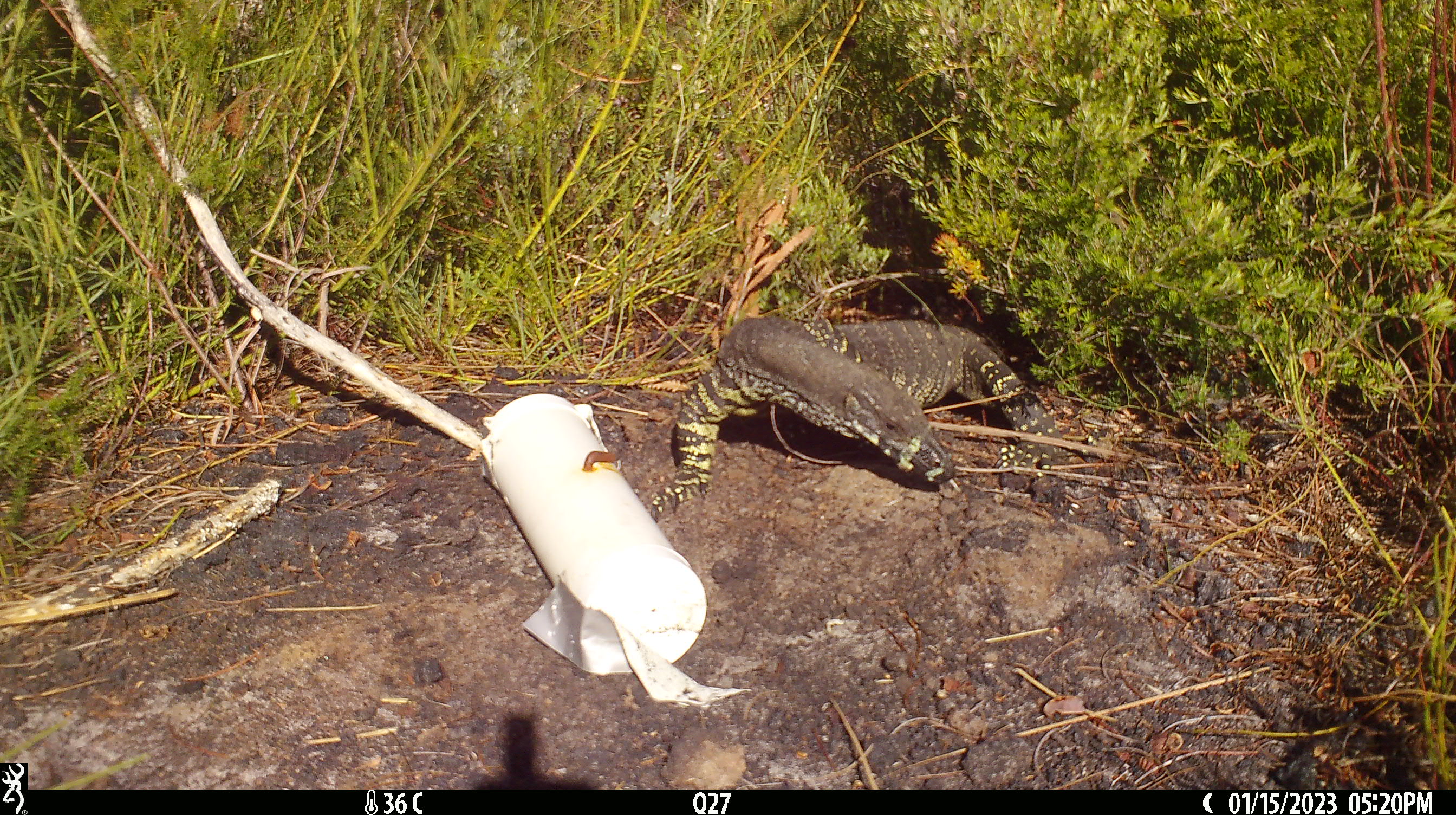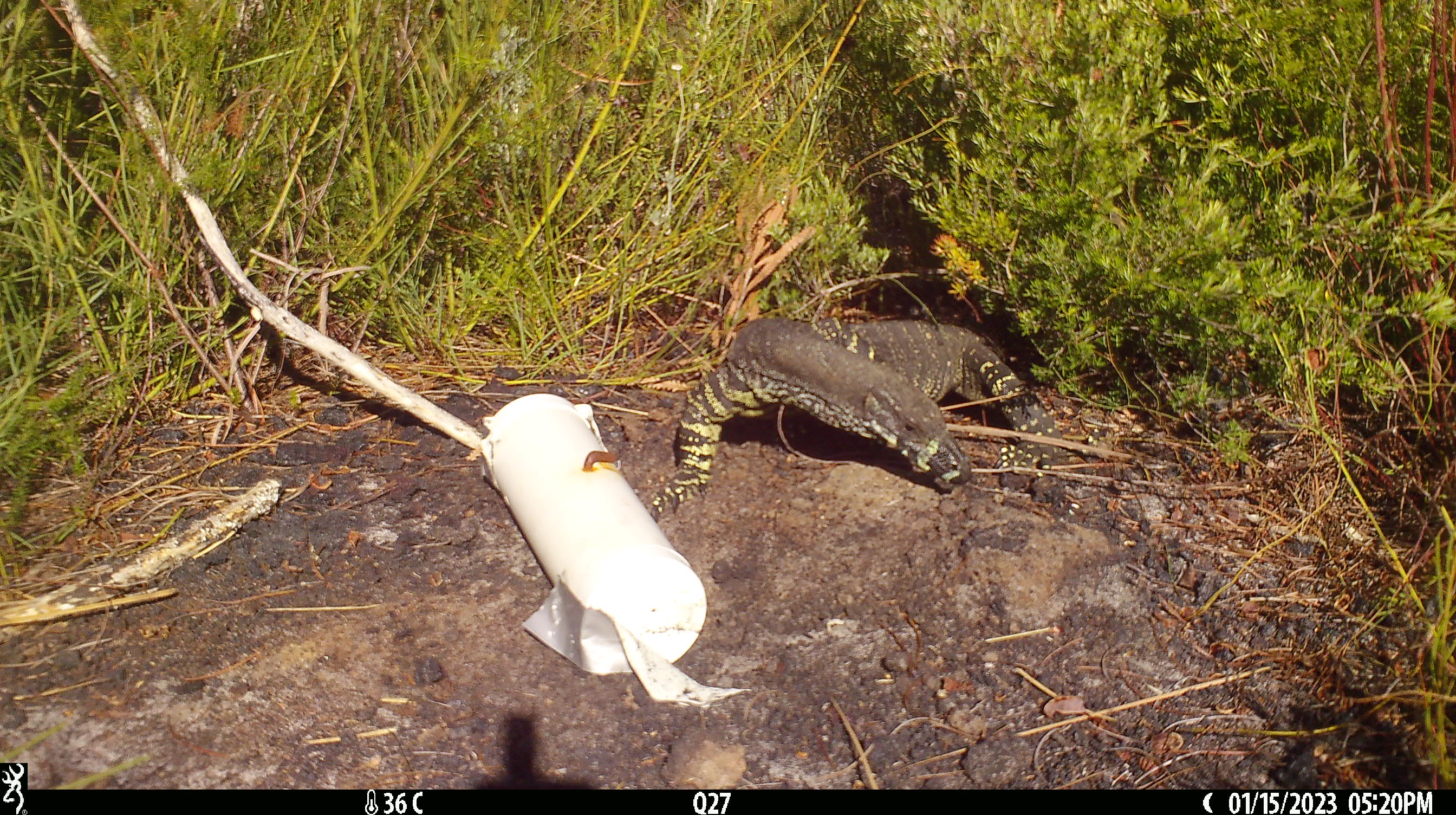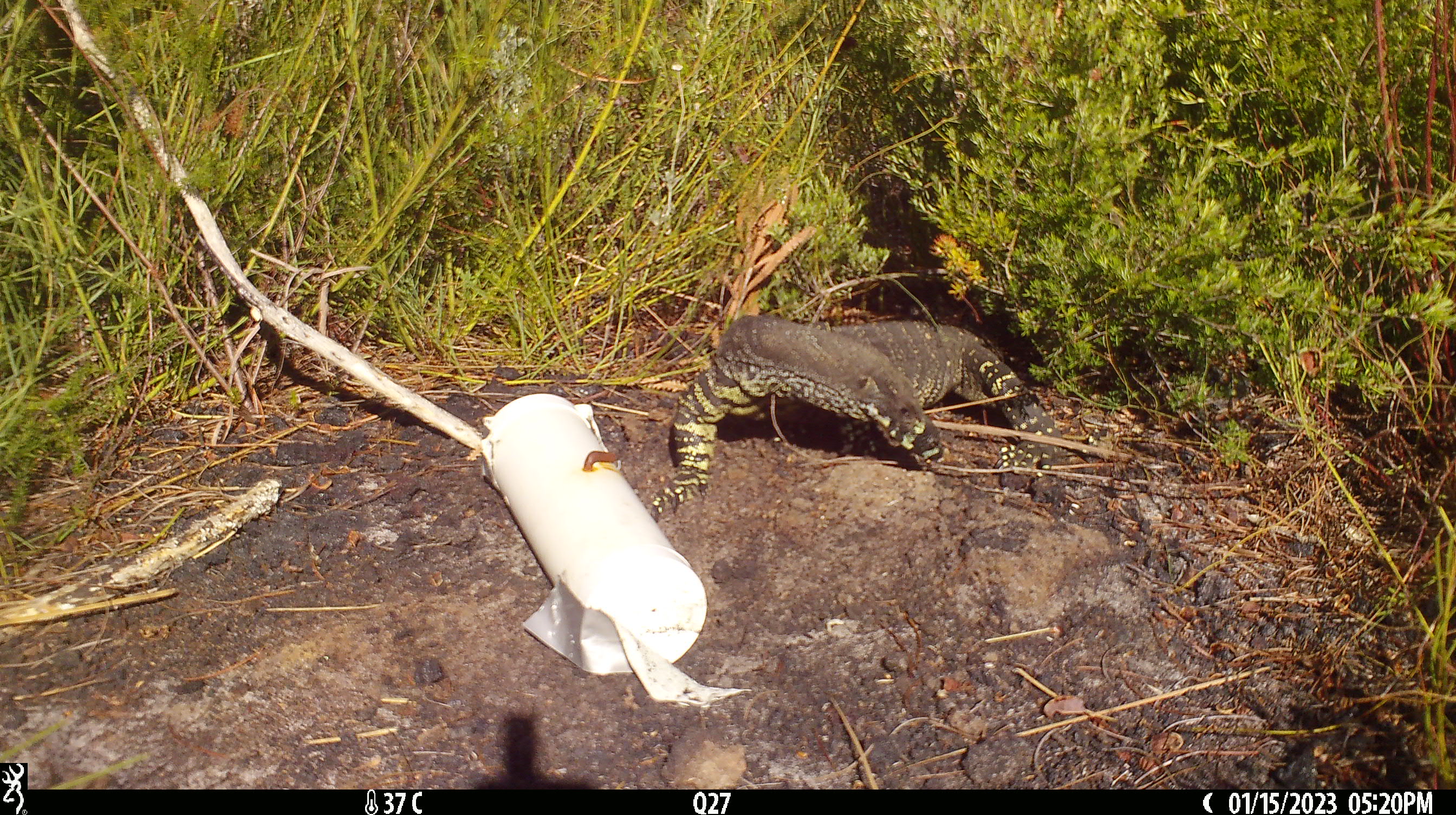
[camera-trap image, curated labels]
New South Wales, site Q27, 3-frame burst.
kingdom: Animalia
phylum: Chordata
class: Reptilia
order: Squamata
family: Varanidae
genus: Varanus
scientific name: Varanus varius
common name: lace monitor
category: goanna